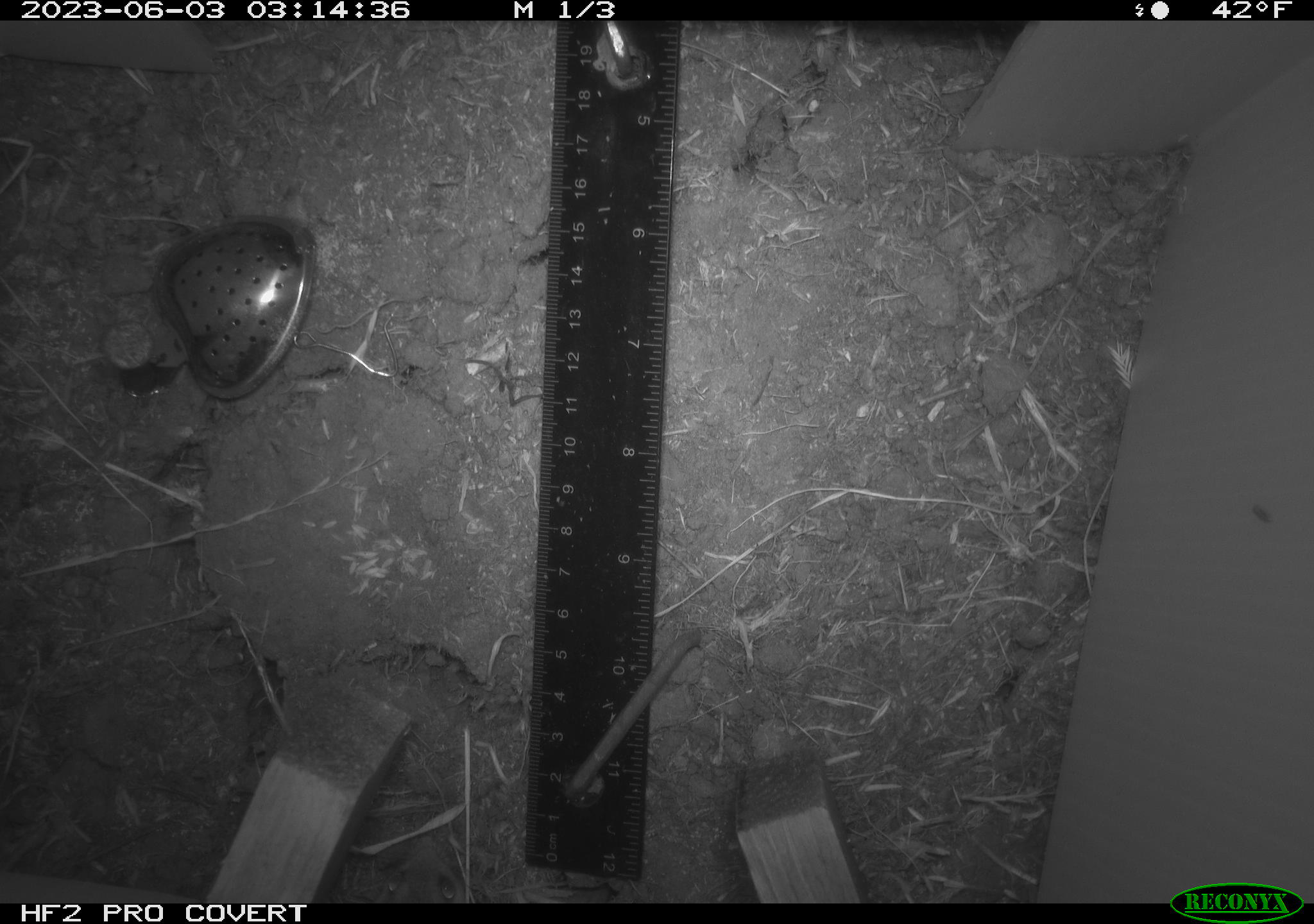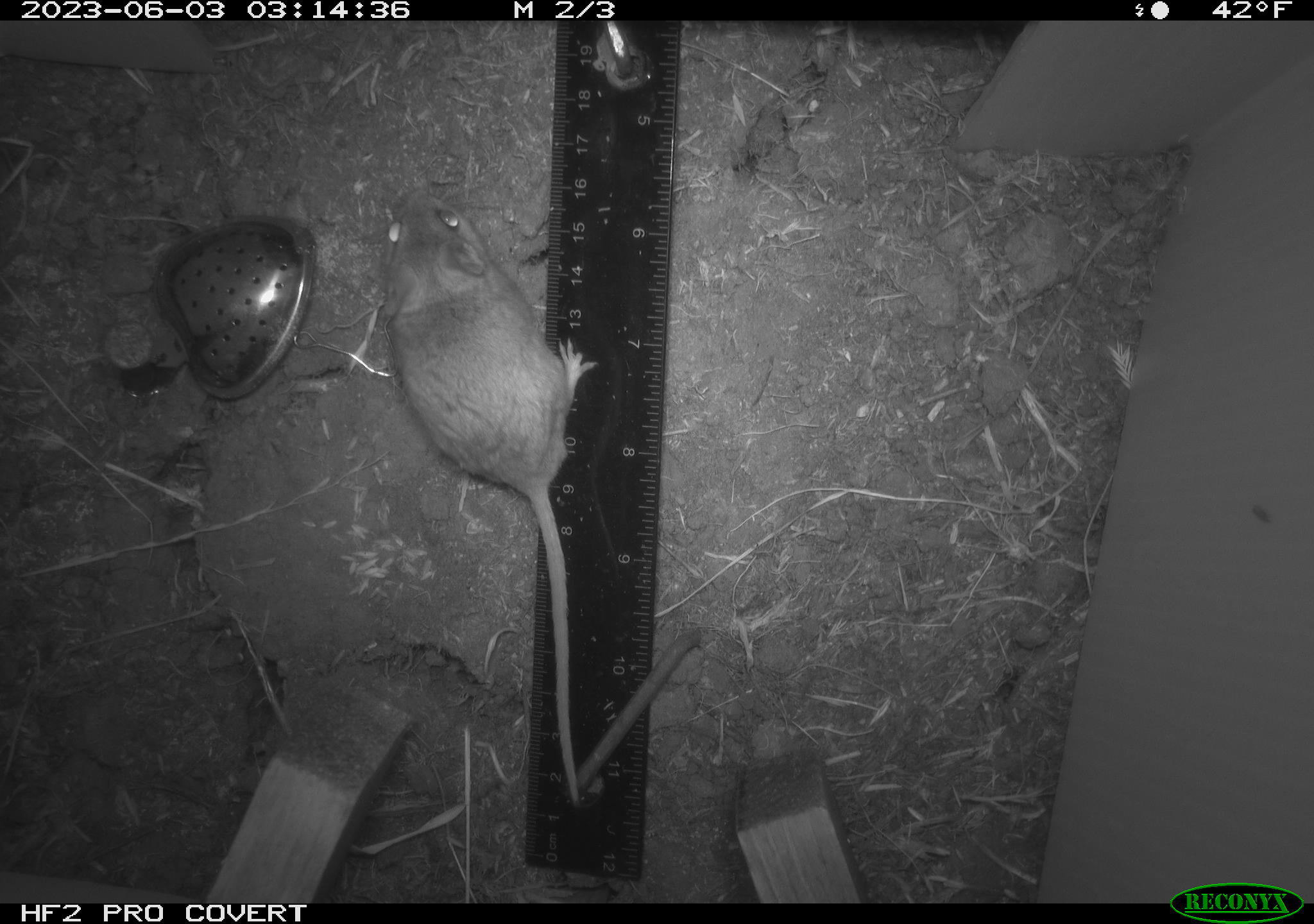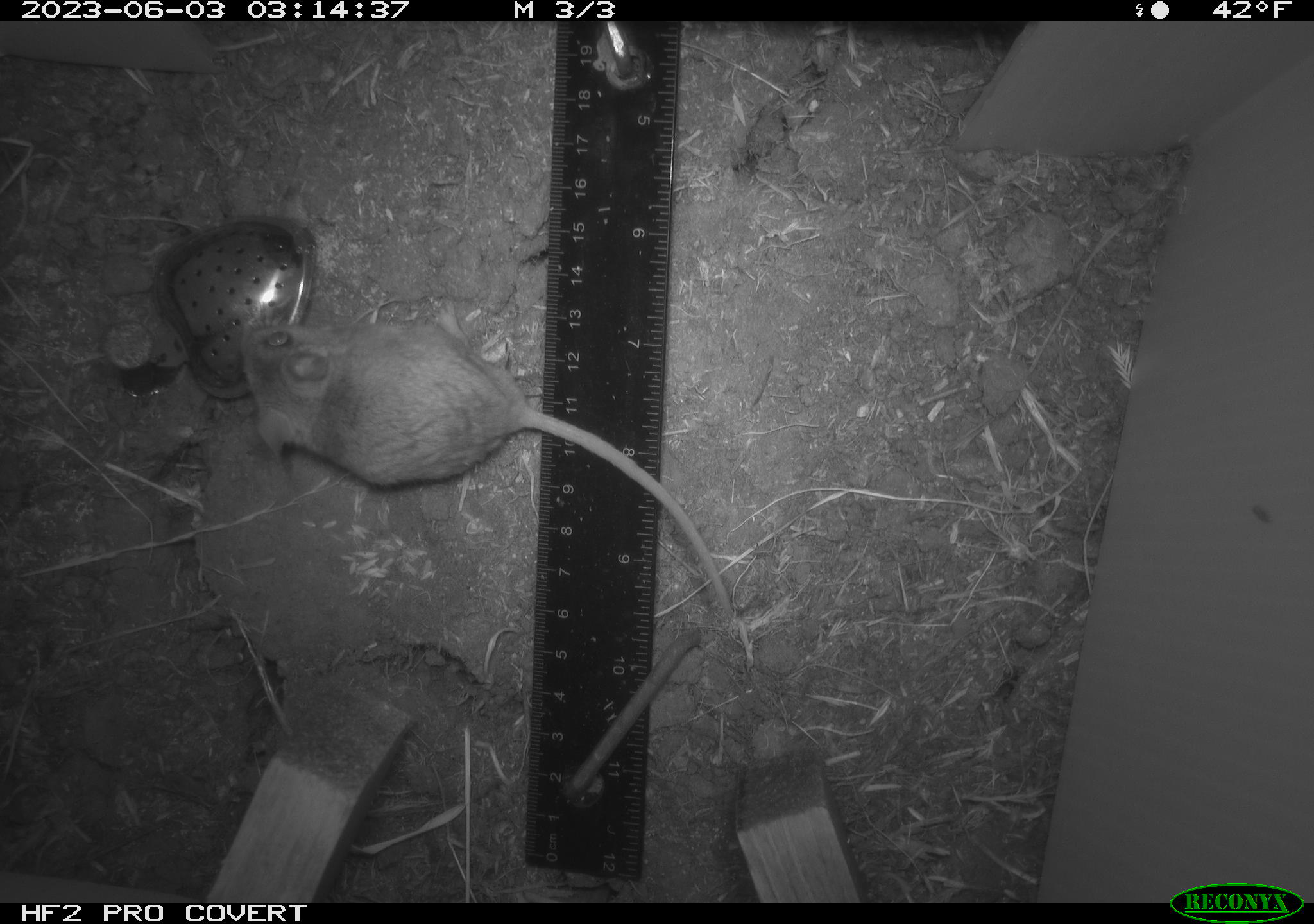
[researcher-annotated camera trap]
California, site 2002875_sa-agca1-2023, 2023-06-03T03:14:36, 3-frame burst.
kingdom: Animalia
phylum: Chordata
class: Mammalia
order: Rodentia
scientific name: Rodentia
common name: mouse species